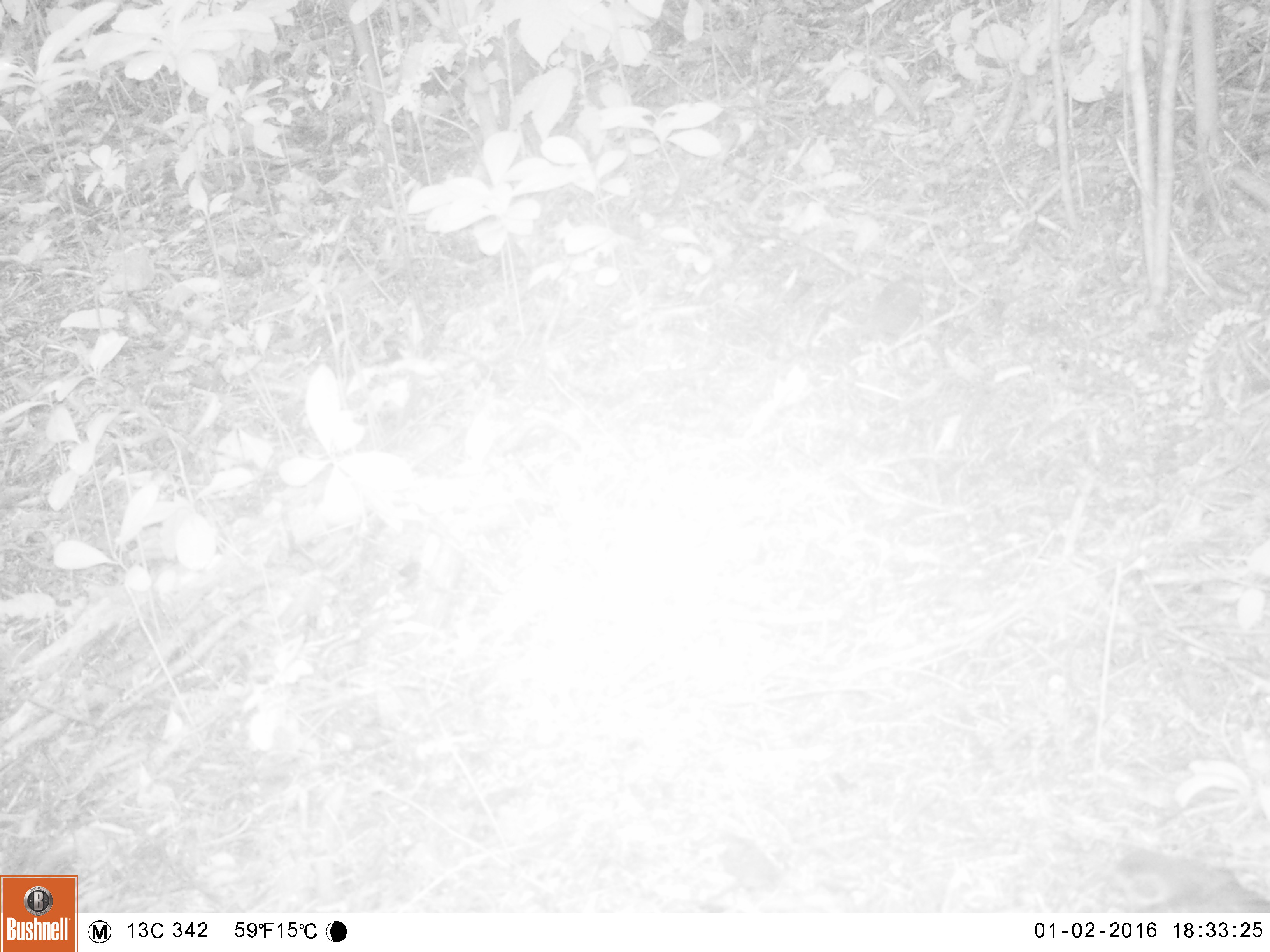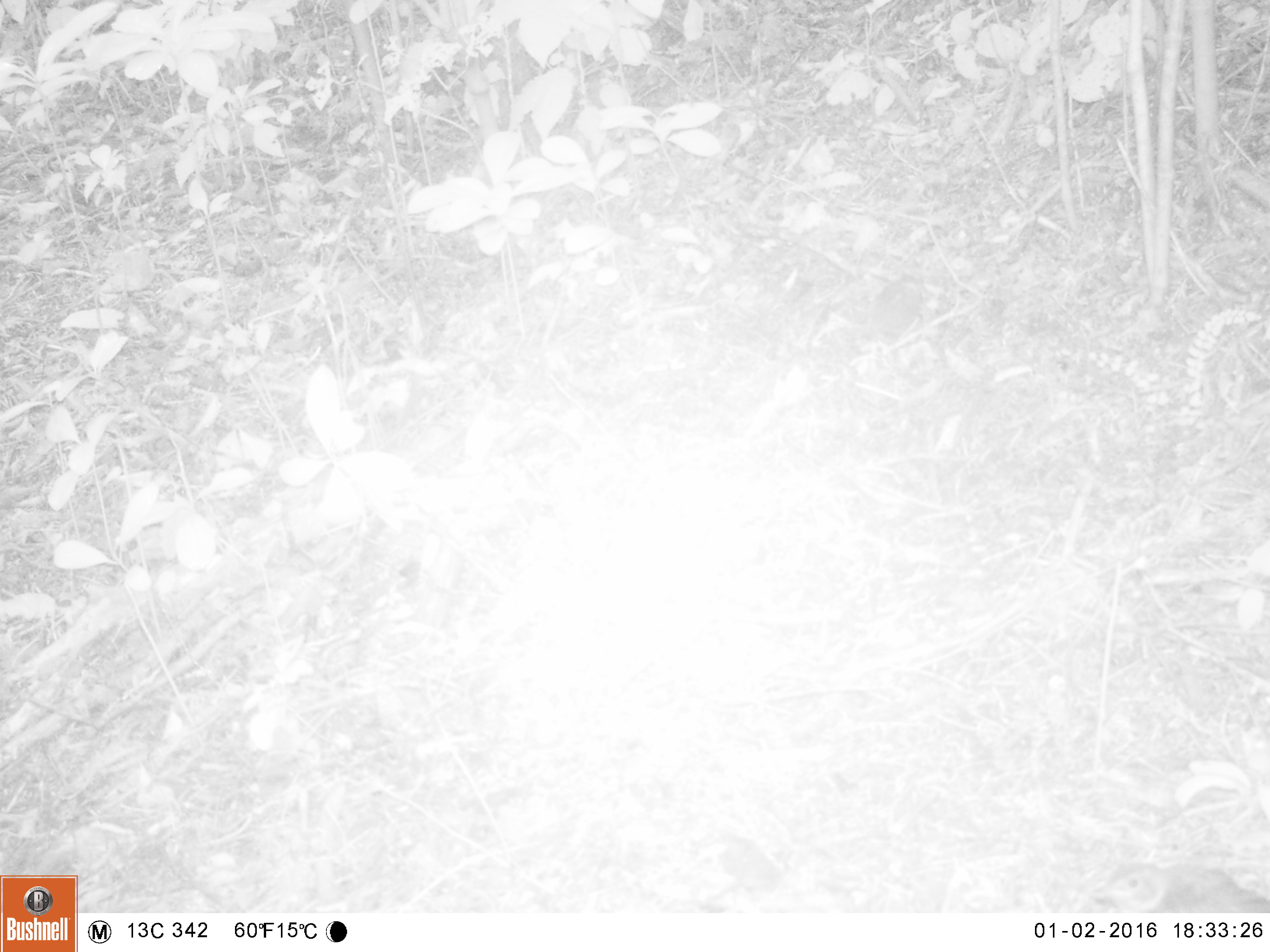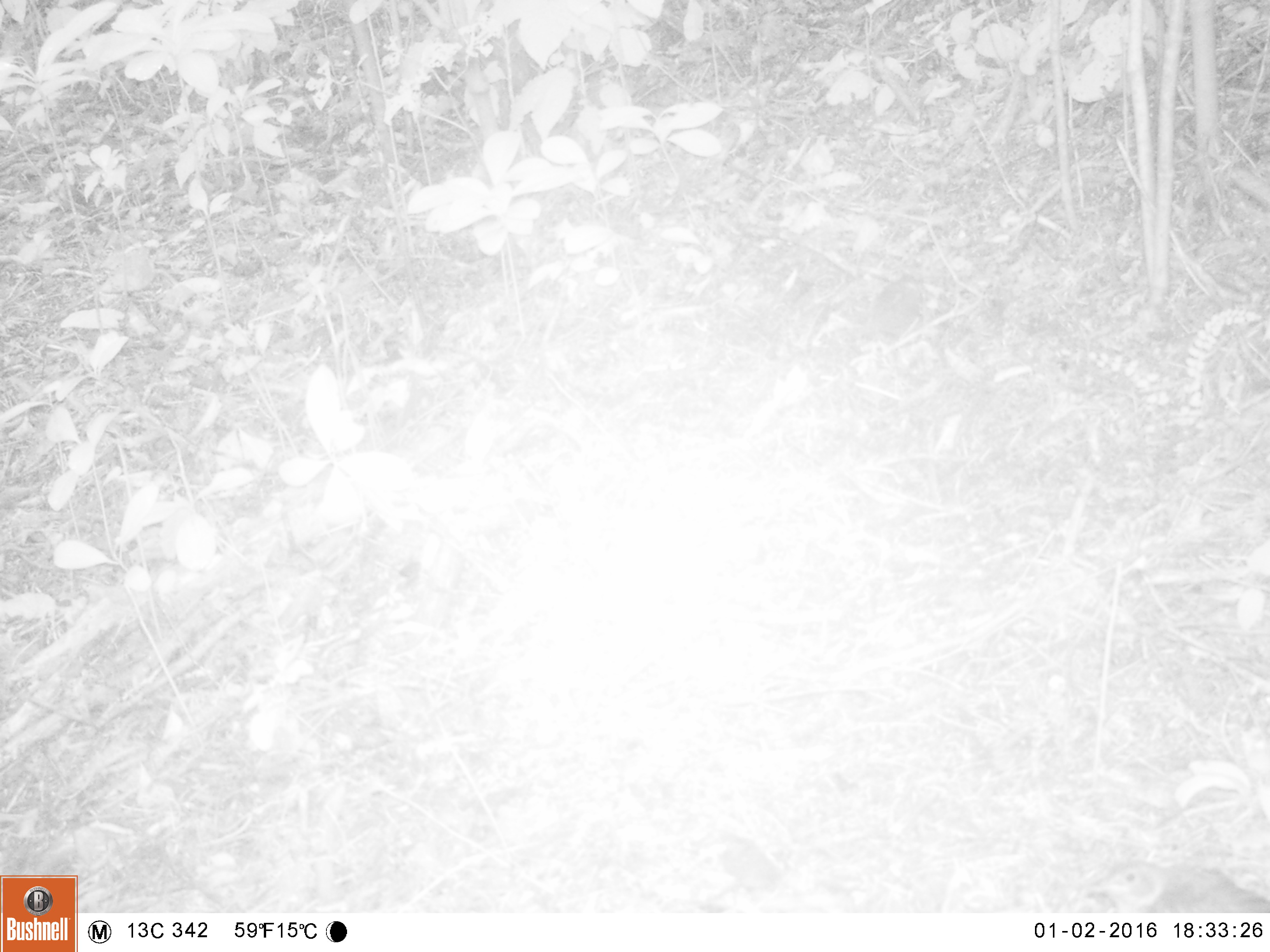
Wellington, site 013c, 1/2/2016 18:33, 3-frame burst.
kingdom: Animalia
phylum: Chordata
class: Aves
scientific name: Aves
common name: bird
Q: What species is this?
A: Bird (Aves).